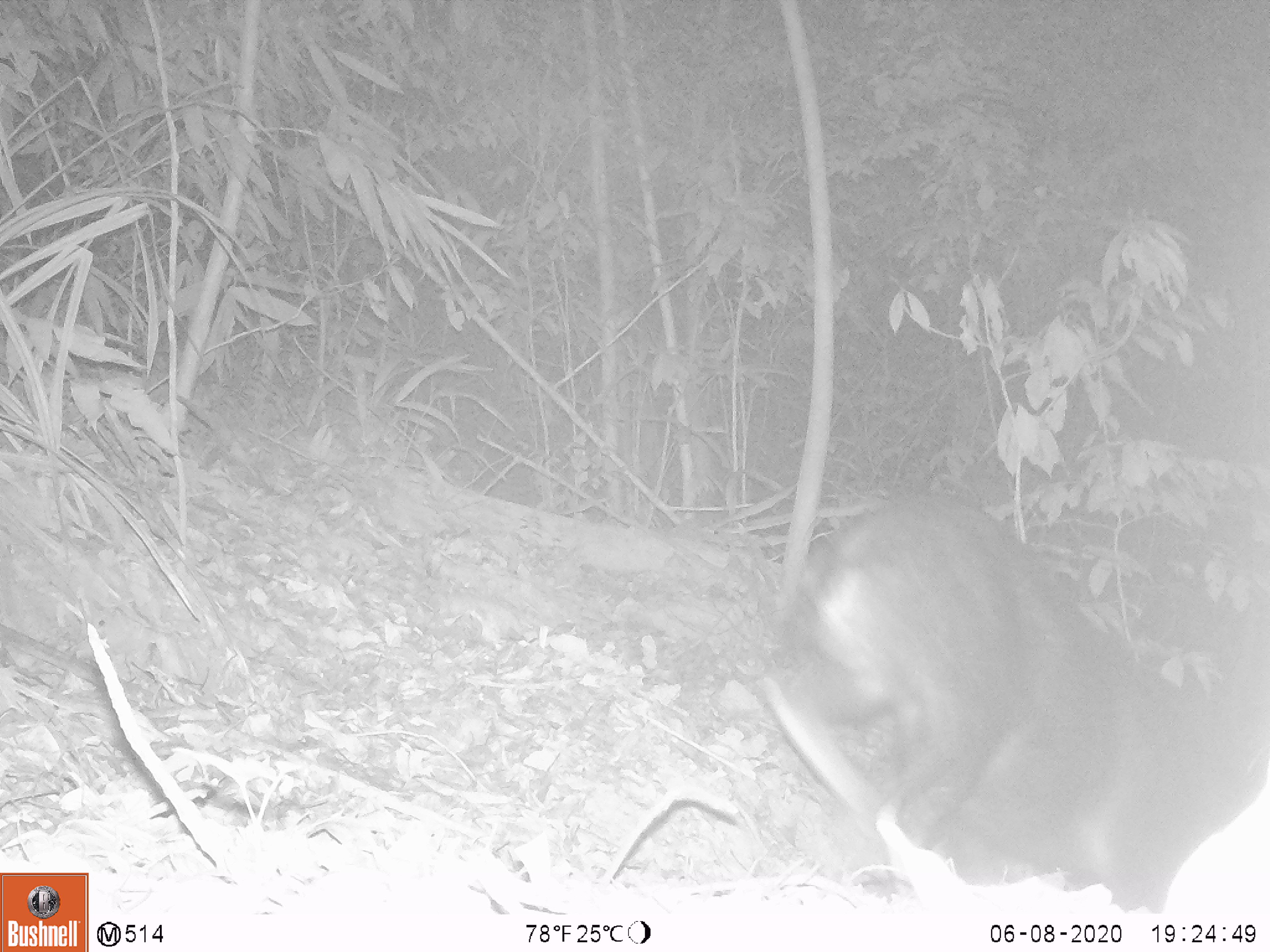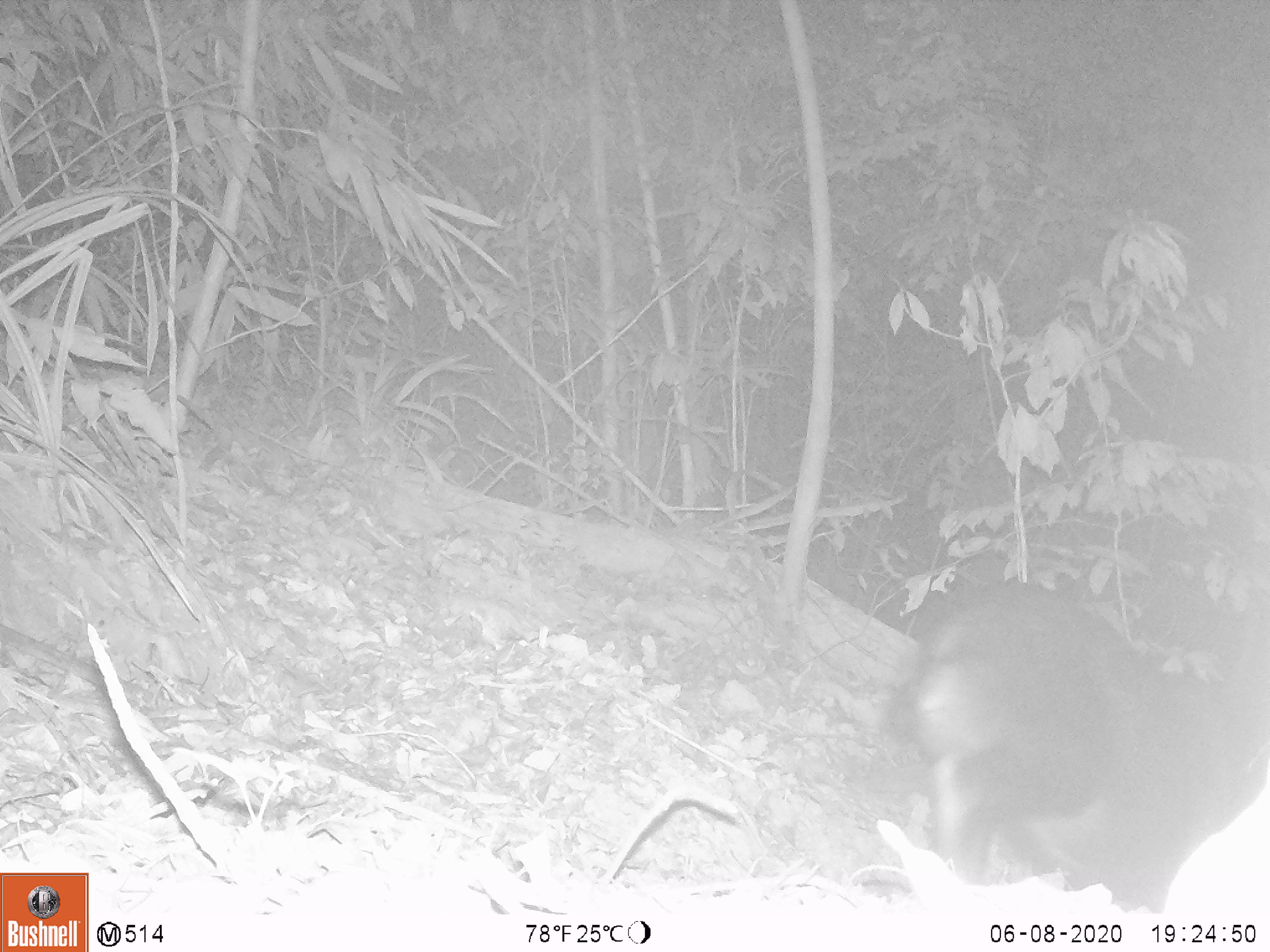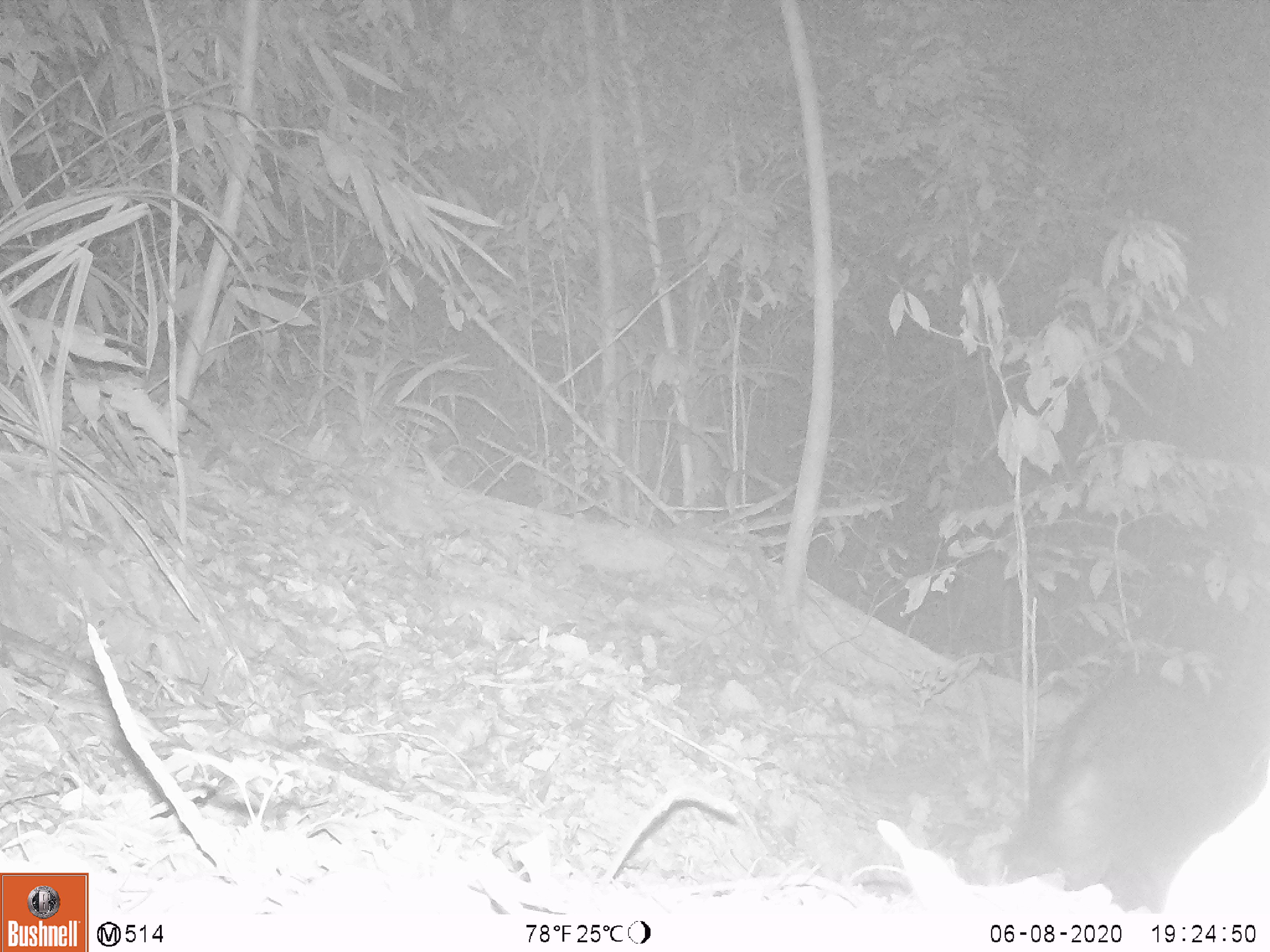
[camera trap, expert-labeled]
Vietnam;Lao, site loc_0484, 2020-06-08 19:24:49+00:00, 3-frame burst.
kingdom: Animalia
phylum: Chordata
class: Mammalia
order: Artiodactyla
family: Bovidae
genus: Capricornis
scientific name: Capricornis sumatraensis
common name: chinese serow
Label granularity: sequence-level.